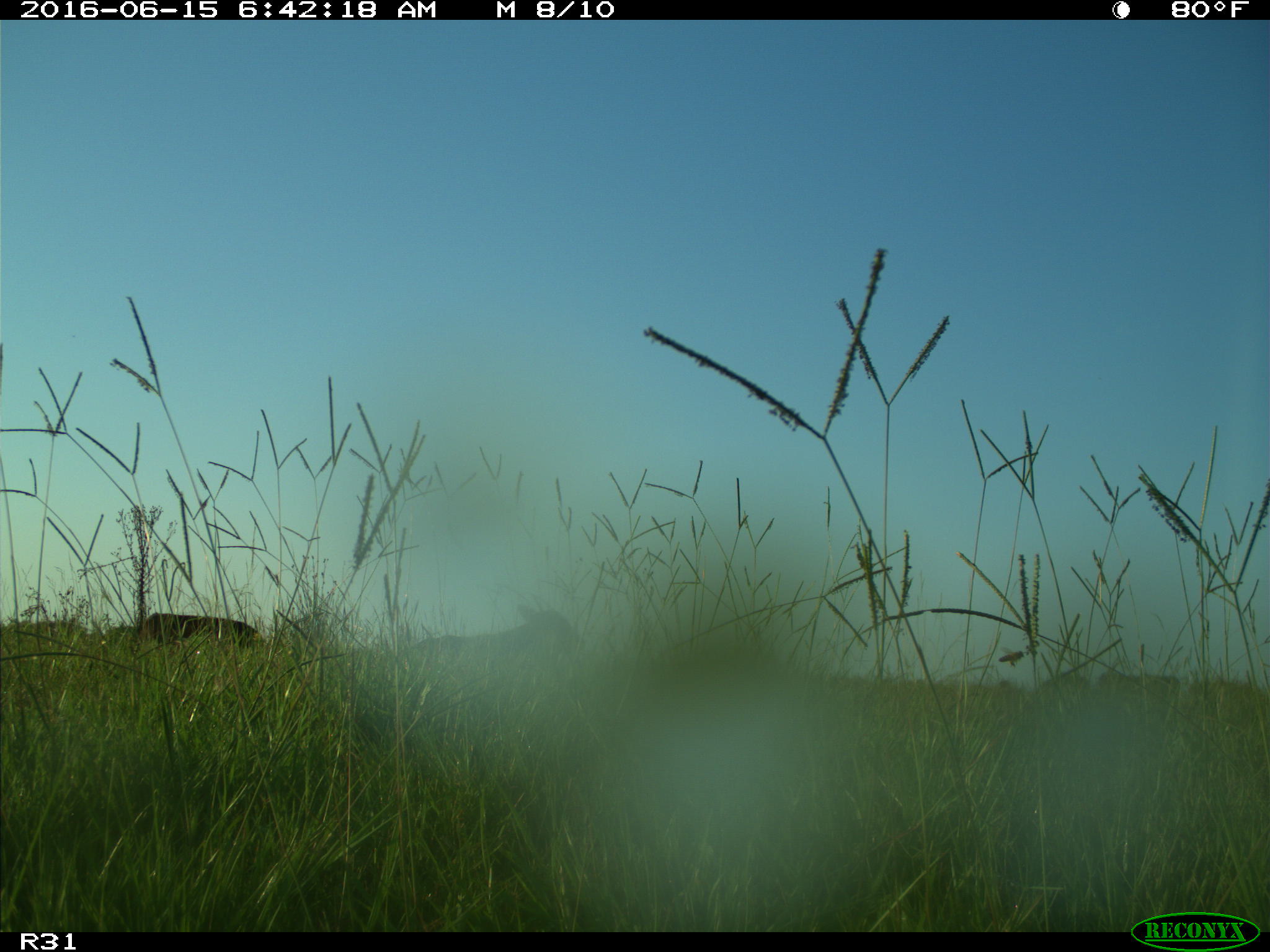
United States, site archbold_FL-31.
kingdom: Animalia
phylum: Chordata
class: Mammalia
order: Artiodactyla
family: Bovidae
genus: Bos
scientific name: Bos taurus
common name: domestic cow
Bos taurus (domestic cow).